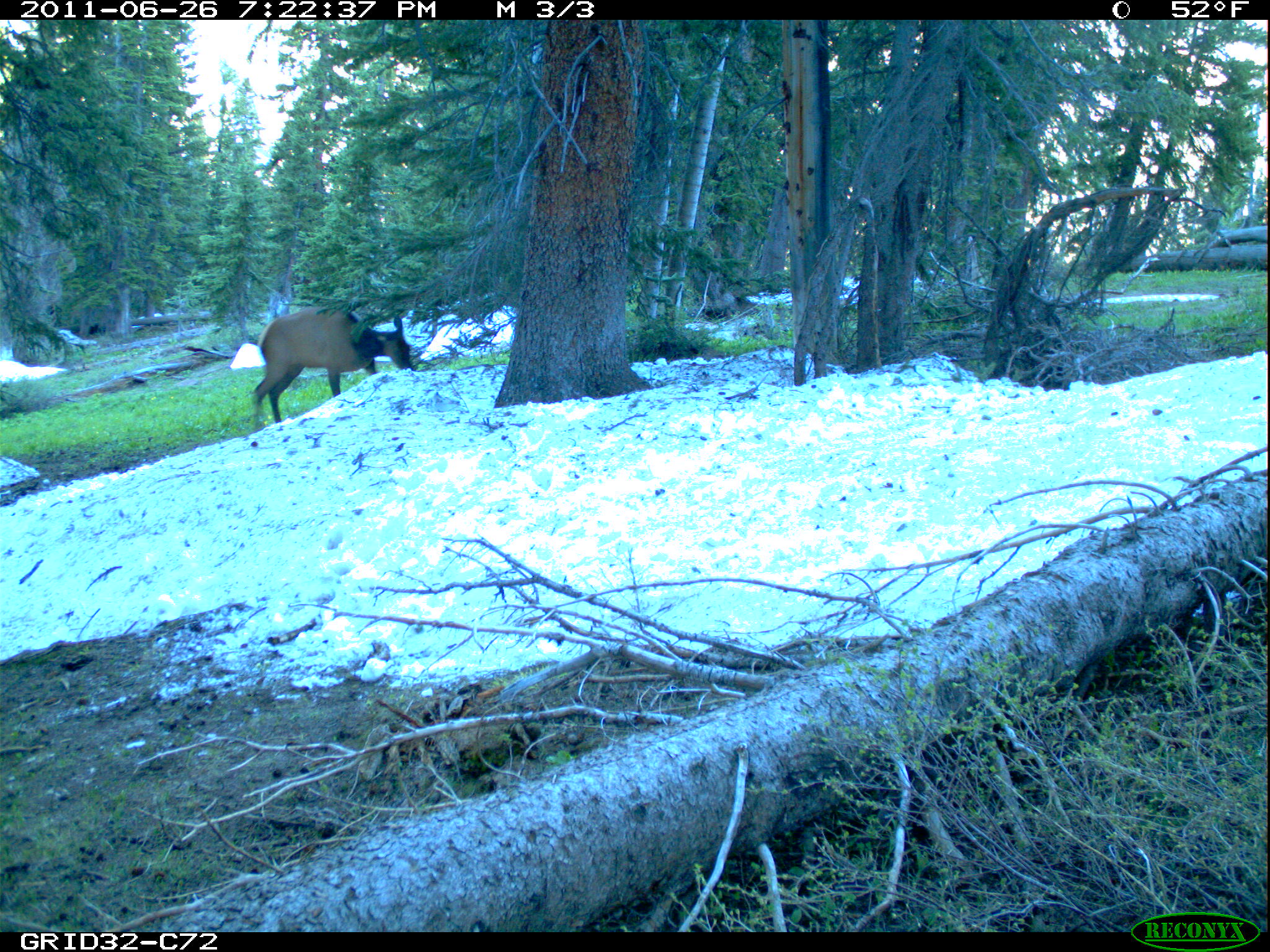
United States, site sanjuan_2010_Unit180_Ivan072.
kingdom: Animalia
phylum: Chordata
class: Mammalia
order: Artiodactyla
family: Cervidae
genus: Cervus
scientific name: Cervus elaphus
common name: red deer